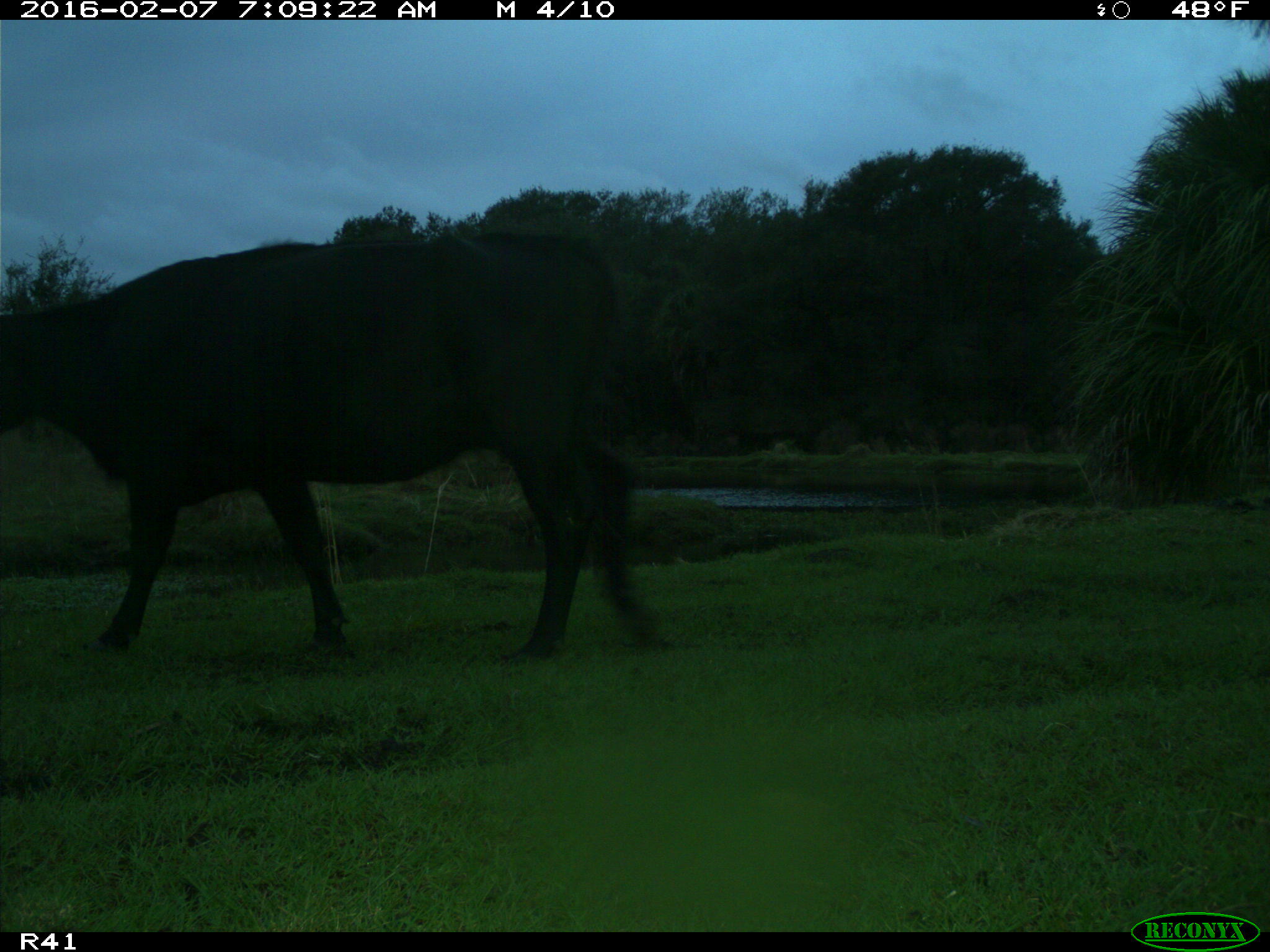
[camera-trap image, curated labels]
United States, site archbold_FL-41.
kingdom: Animalia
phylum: Chordata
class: Mammalia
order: Artiodactyla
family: Bovidae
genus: Bos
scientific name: Bos taurus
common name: domestic cow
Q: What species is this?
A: Bos taurus (domestic cow).